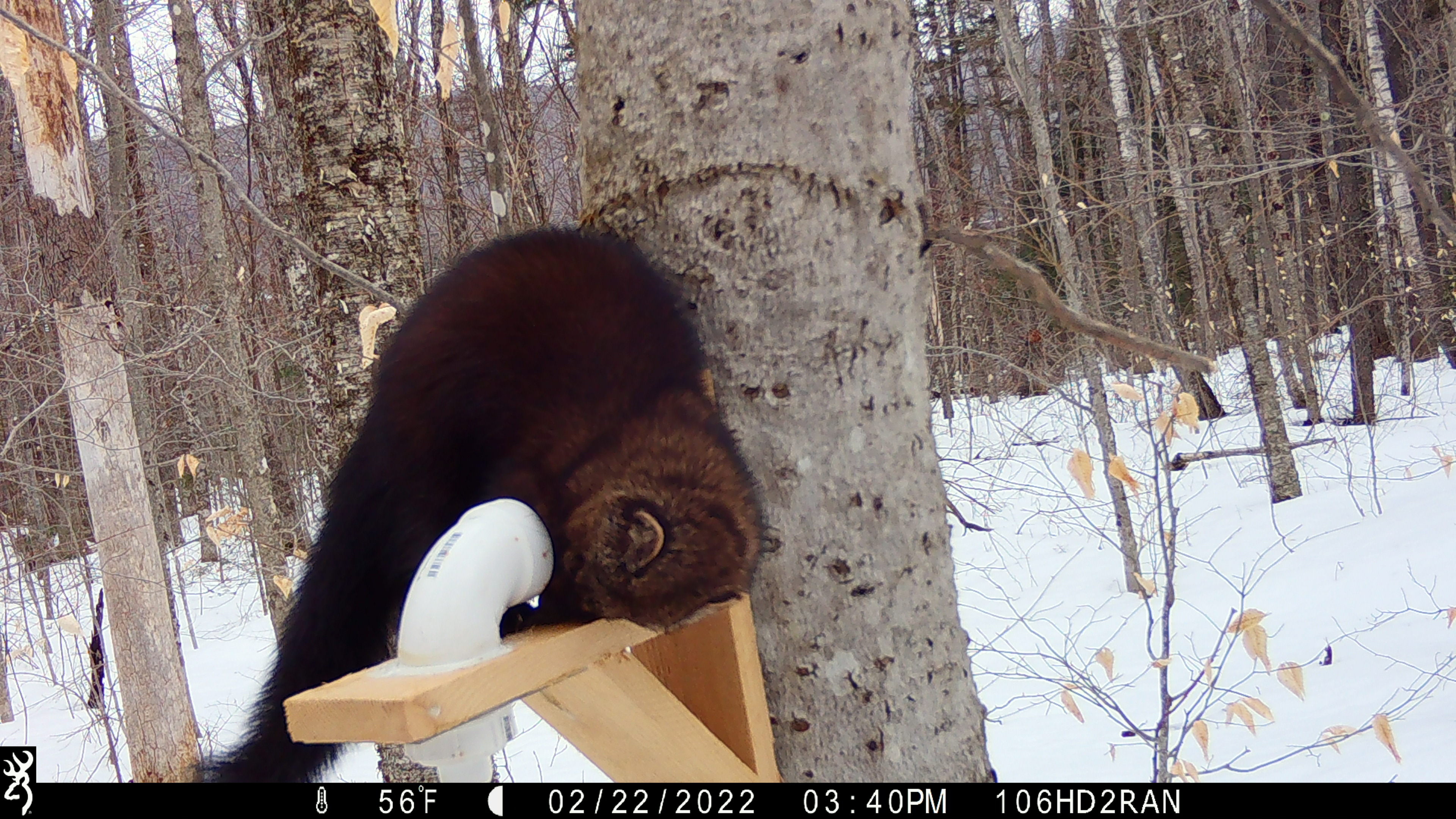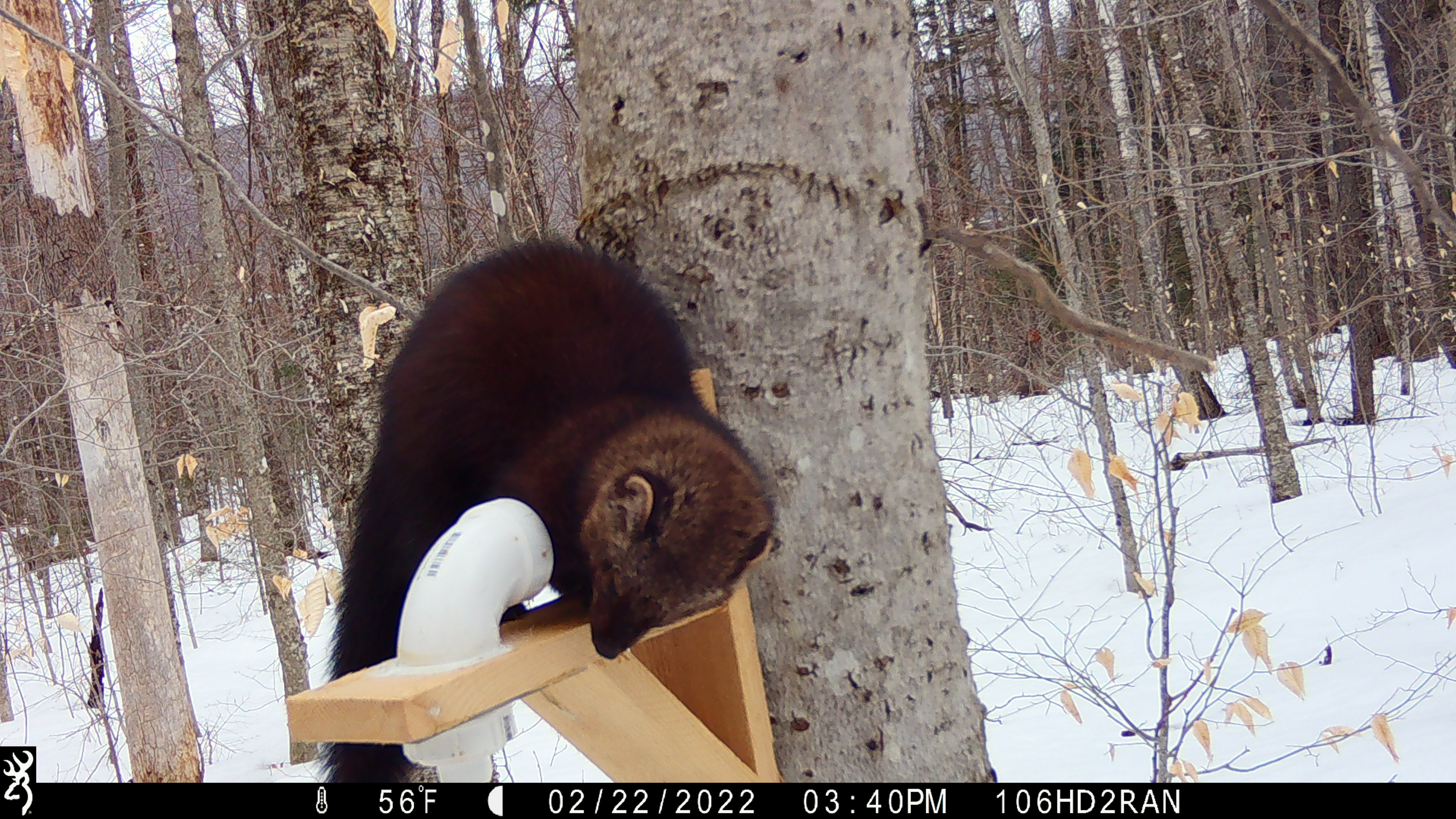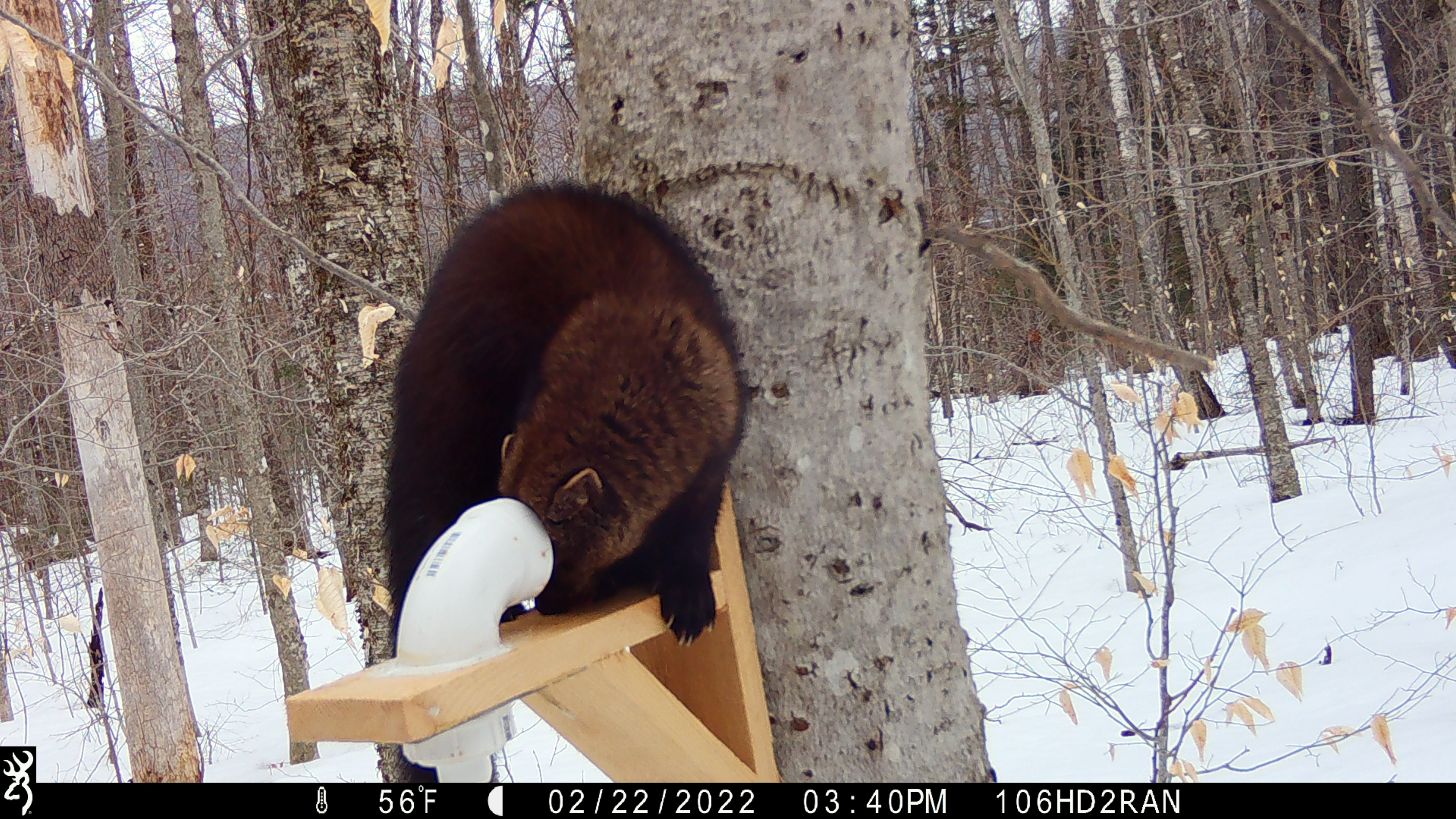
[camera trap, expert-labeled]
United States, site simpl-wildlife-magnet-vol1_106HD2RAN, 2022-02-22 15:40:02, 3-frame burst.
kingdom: Animalia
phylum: Chordata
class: Mammalia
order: Carnivora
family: Mustelidae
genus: Pekania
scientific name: Pekania pennanti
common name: fisher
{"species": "fisher (Pekania pennanti)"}